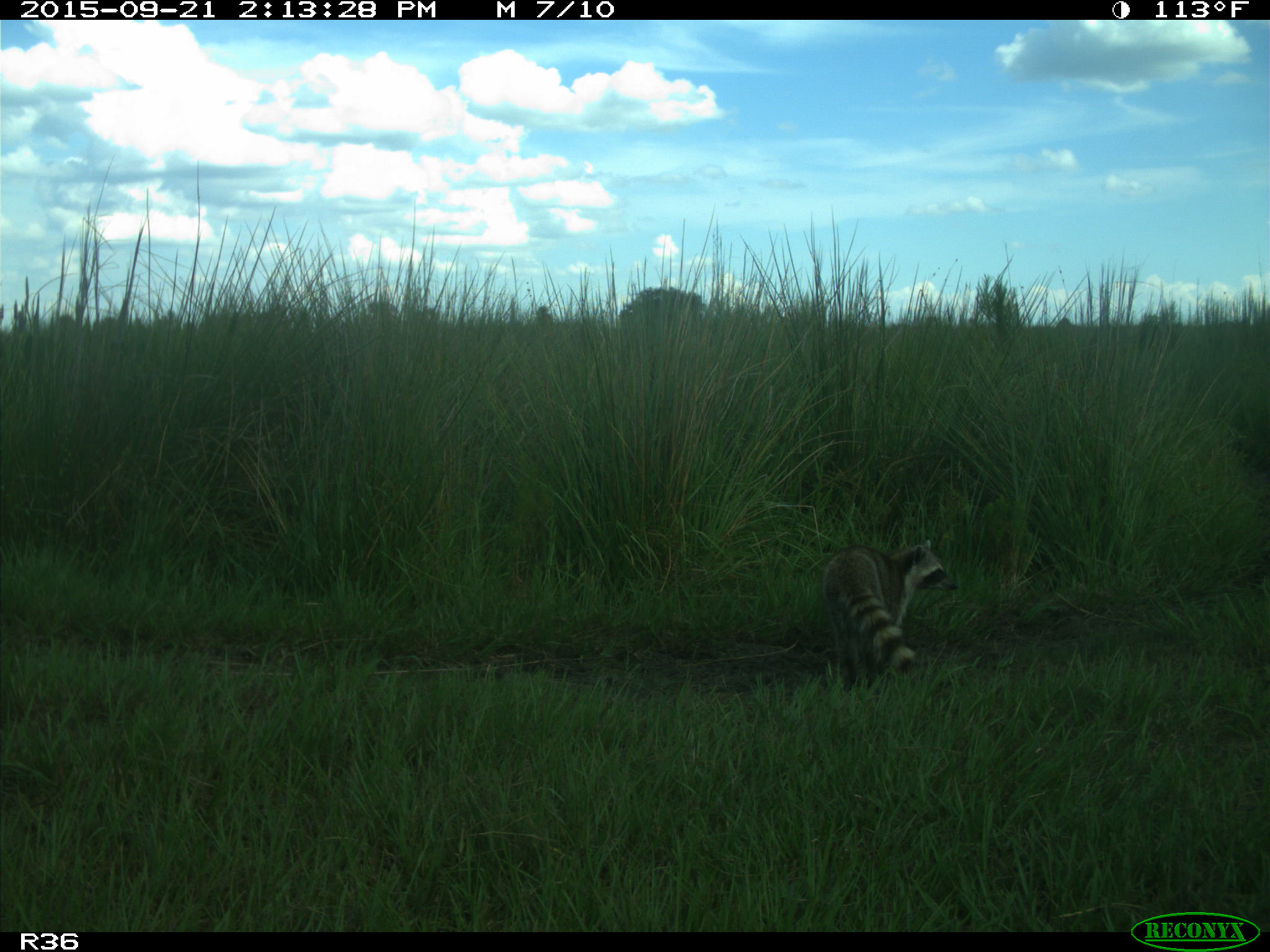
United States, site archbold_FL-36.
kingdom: Animalia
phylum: Chordata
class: Mammalia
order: Carnivora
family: Procyonidae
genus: Procyon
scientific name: Procyon lotor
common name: common raccoon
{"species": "Procyon lotor (common raccoon)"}